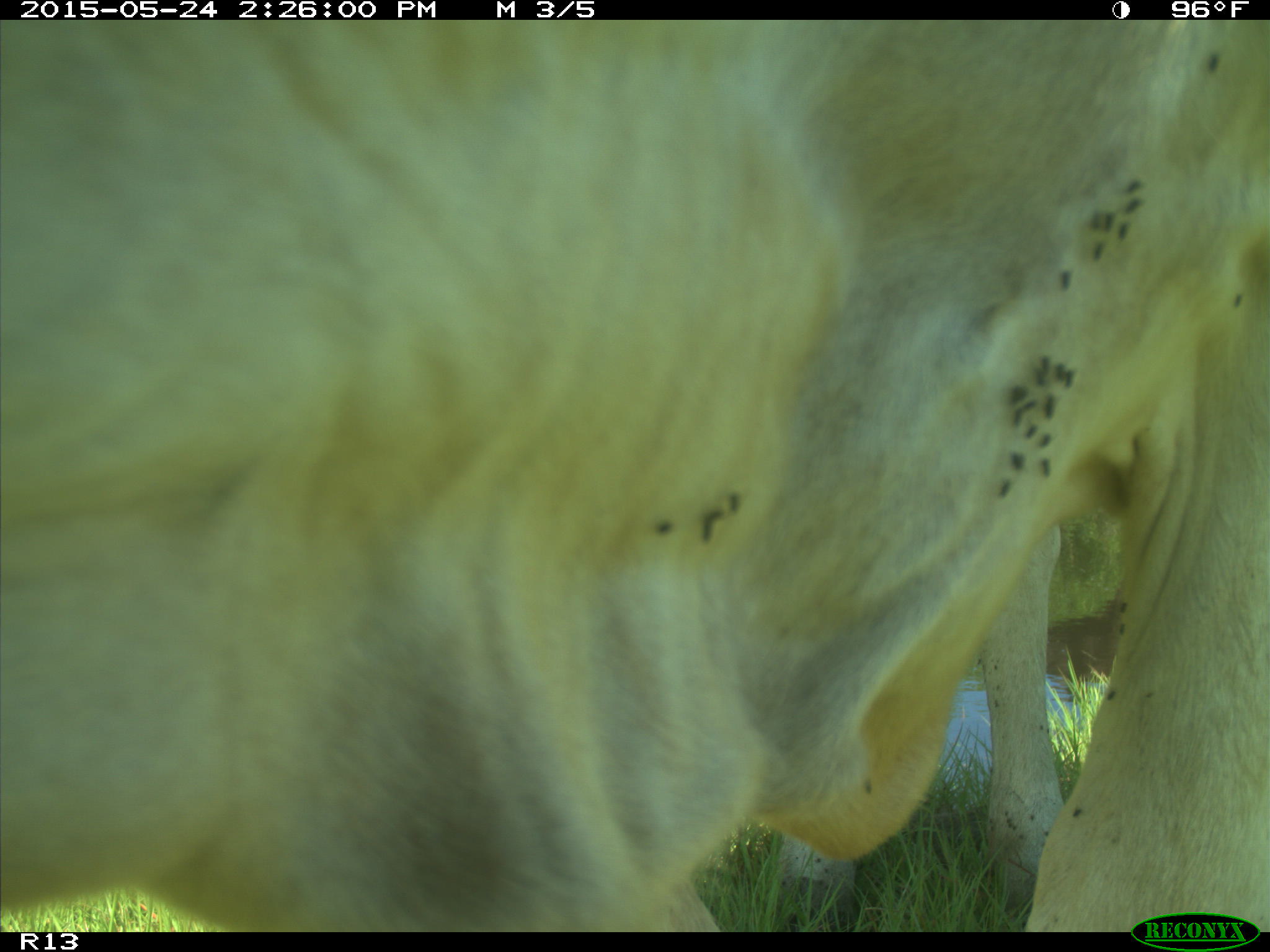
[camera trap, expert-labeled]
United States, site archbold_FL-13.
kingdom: Animalia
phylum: Chordata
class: Mammalia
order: Artiodactyla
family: Bovidae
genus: Bos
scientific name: Bos taurus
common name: domestic cow